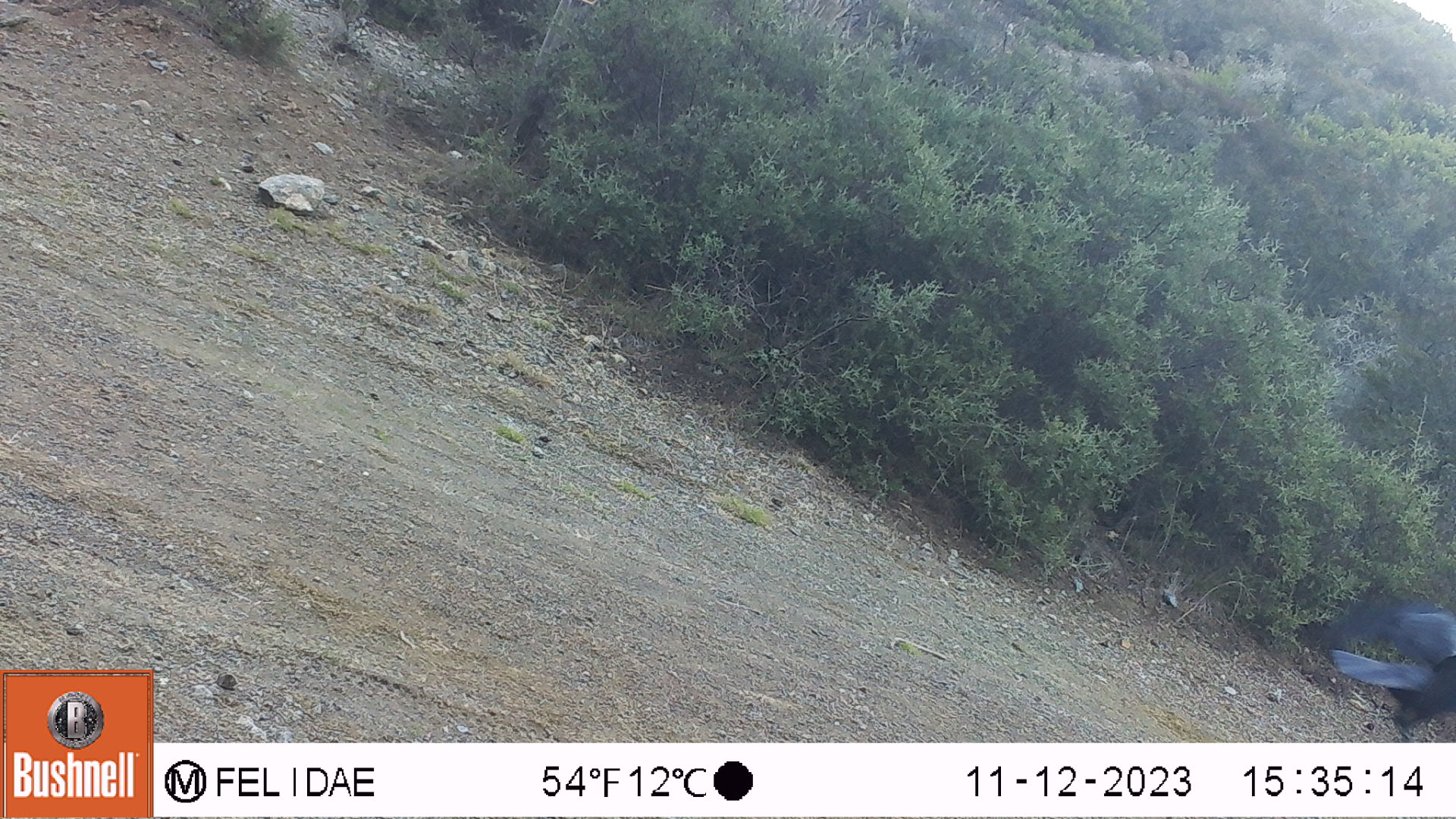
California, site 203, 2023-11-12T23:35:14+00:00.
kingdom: Animalia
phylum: Chordata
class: Aves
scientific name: Aves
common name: bird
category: unknown bird